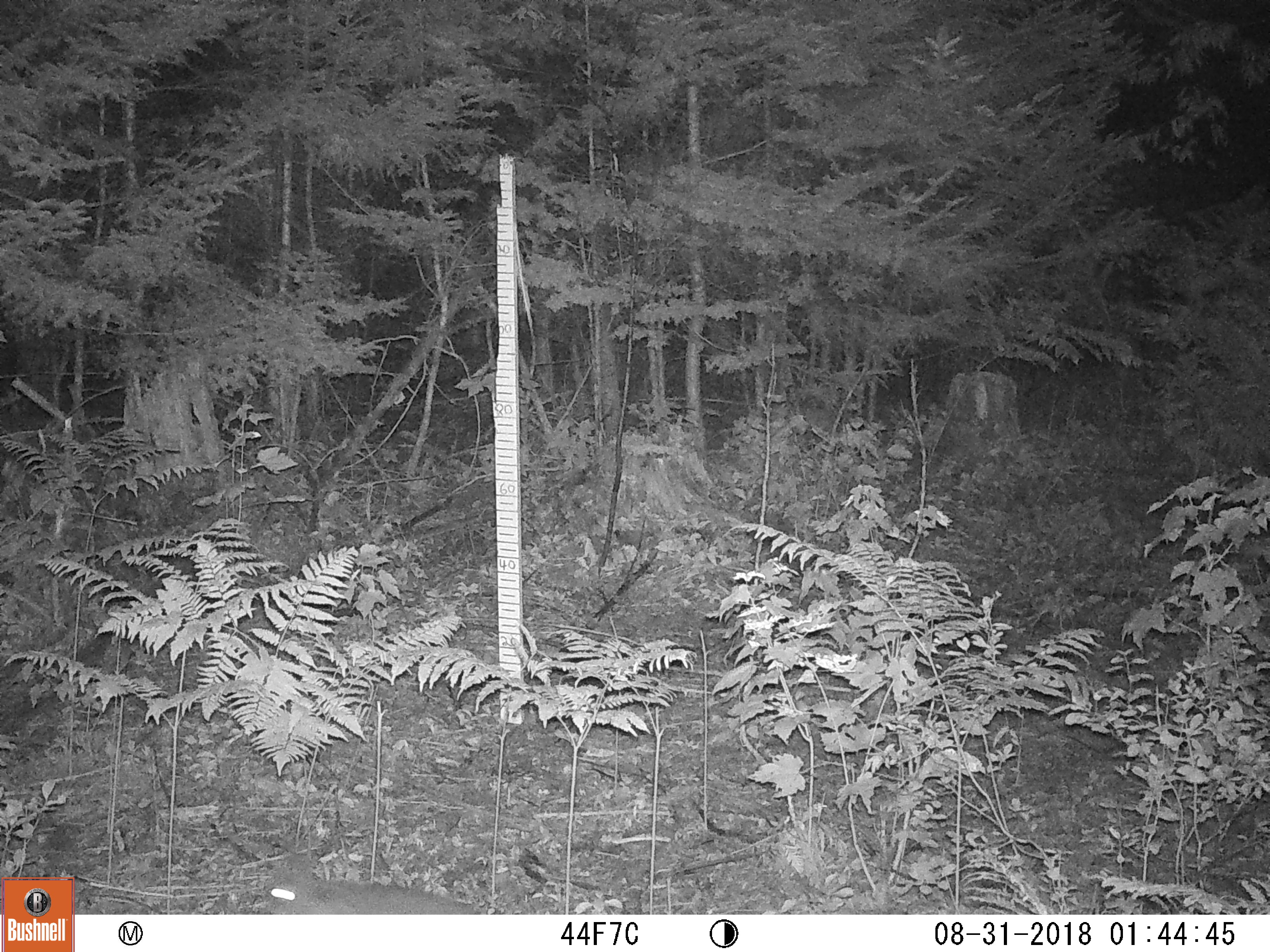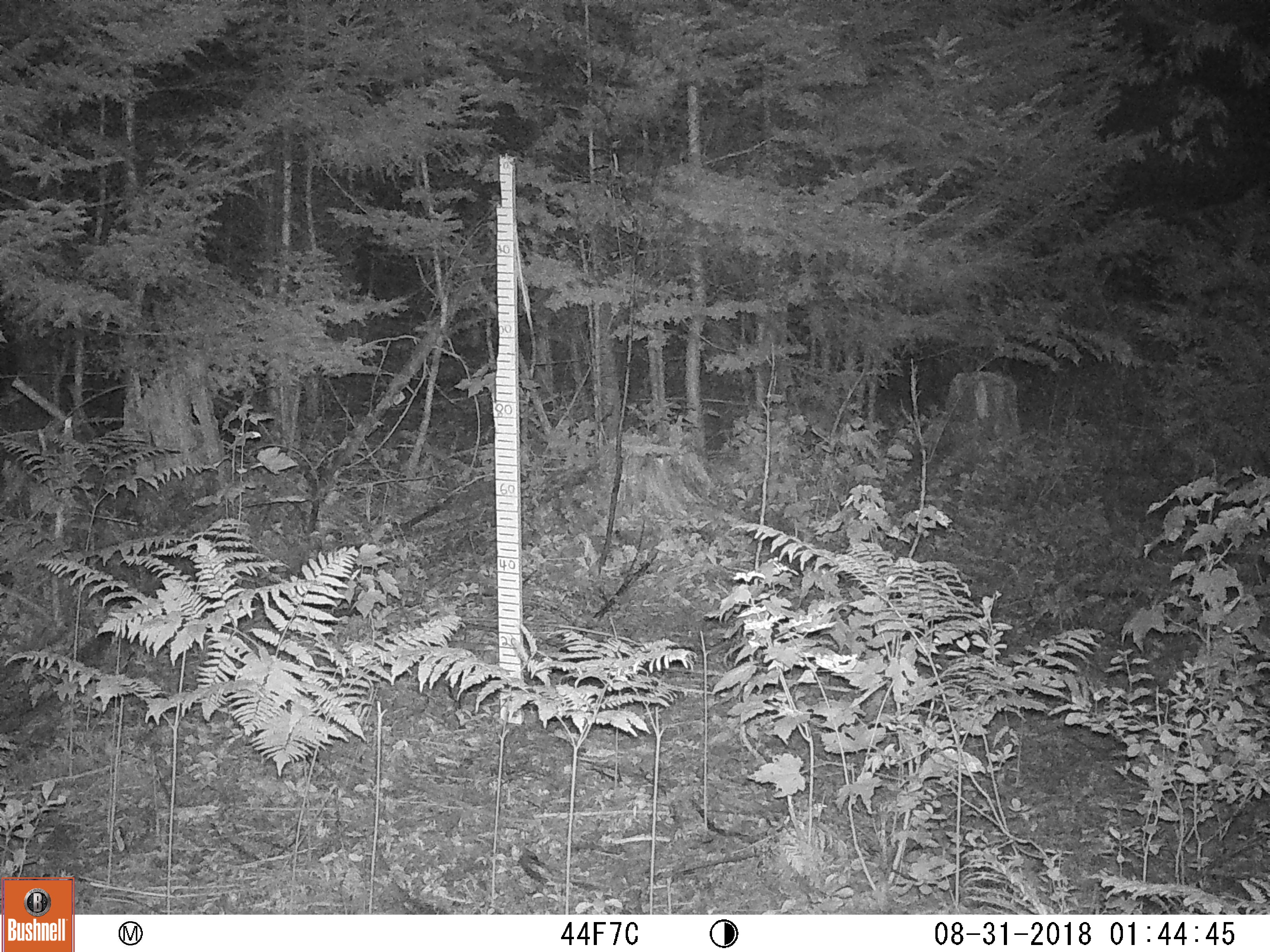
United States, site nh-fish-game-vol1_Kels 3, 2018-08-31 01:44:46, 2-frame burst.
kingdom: Animalia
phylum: Chordata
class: Mammalia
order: Lagomorpha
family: Leporidae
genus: Lepus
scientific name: Lepus americanus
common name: snowshoe hare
Snowshoe hare (Lepus americanus).